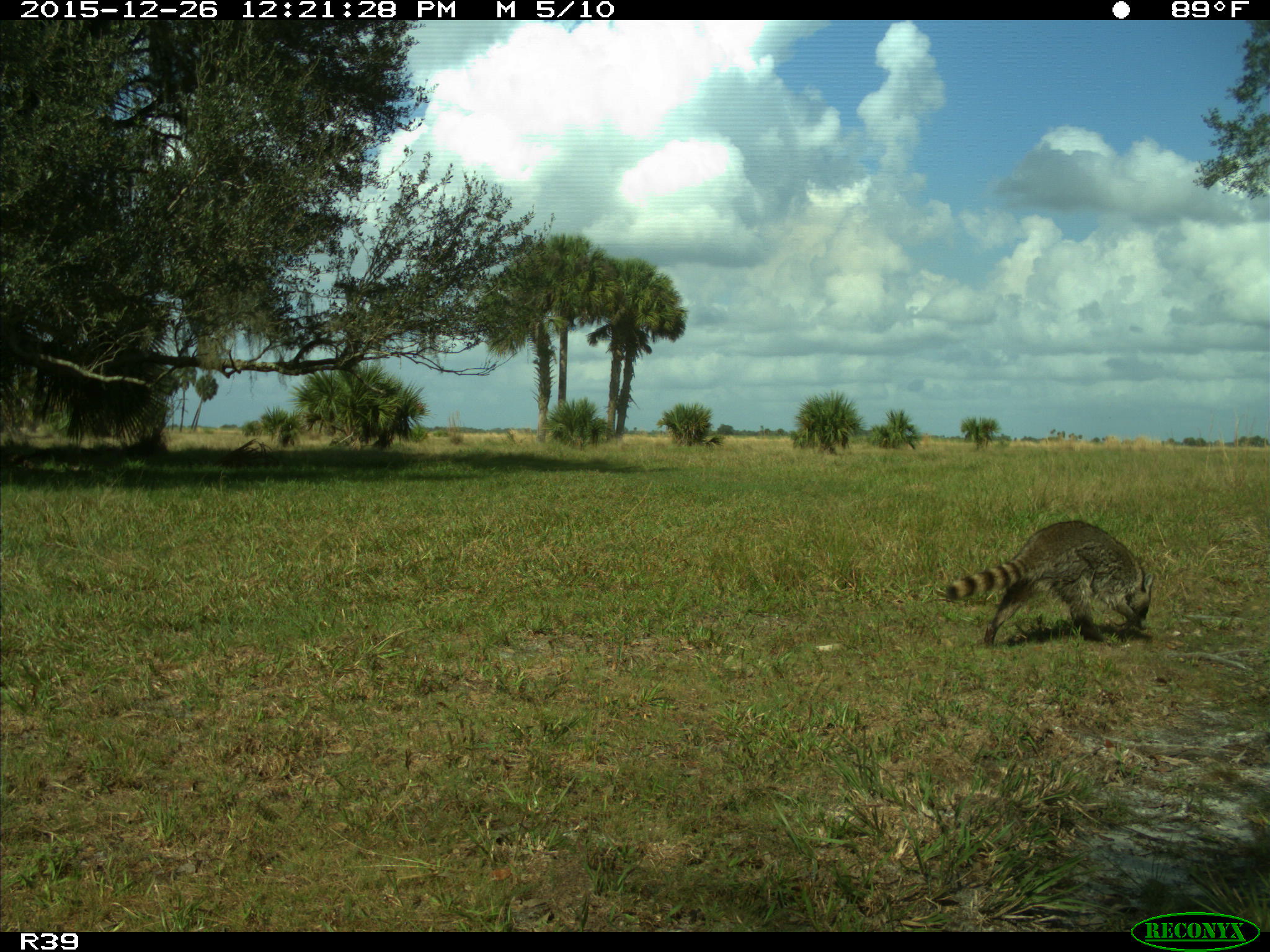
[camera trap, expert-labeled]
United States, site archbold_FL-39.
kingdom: Animalia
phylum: Chordata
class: Mammalia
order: Carnivora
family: Procyonidae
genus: Procyon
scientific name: Procyon lotor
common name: common raccoon